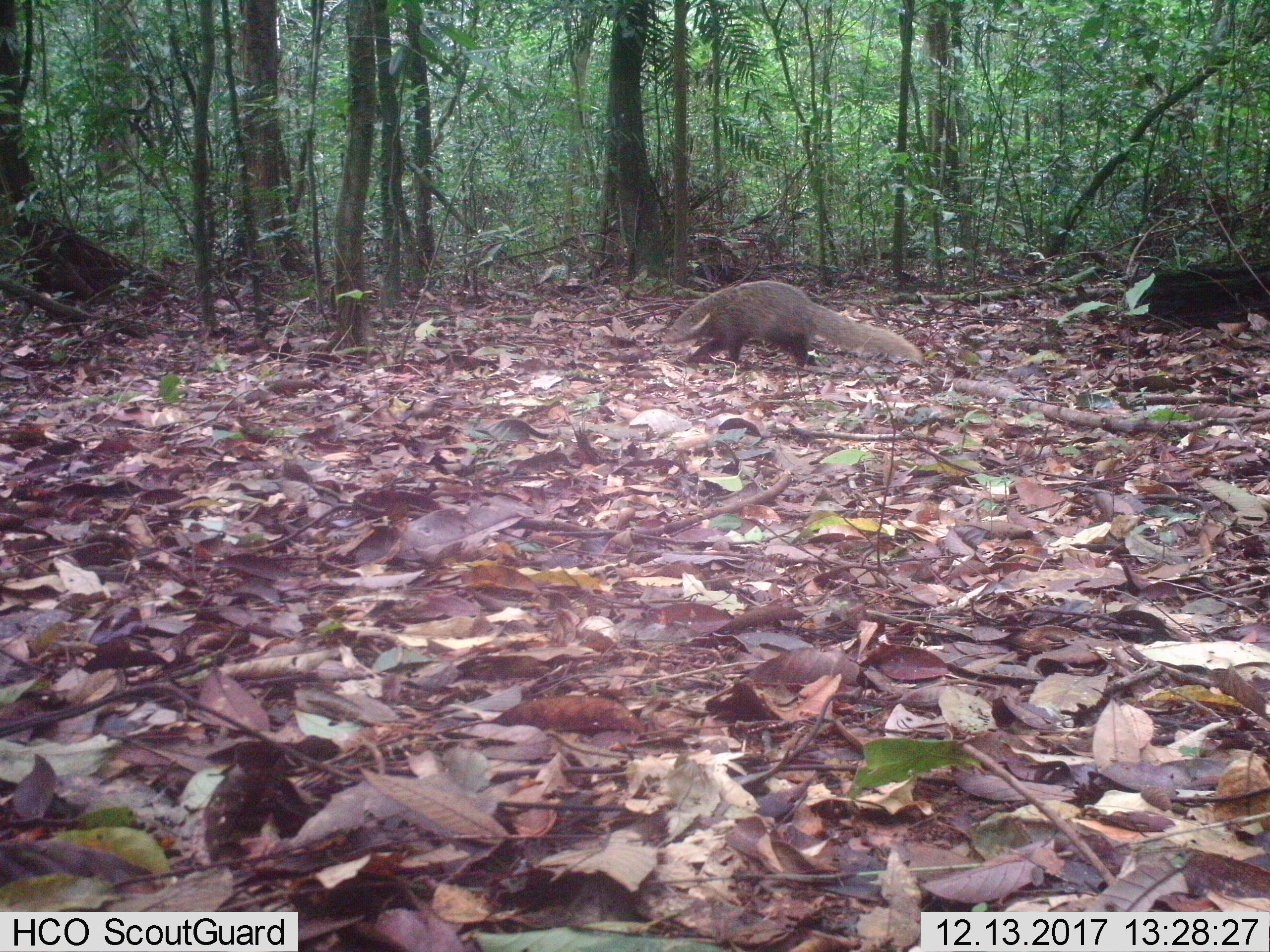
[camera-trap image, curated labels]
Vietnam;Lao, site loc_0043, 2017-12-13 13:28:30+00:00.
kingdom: Animalia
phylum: Chordata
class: Mammalia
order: Carnivora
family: Herpestidae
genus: Urva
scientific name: Urva urva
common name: crab-eating mongoose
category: crab eating mongoose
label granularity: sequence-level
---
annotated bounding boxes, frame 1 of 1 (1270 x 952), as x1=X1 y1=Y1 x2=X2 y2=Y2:
crab eating mongoose: x1=667 y1=279 x2=924 y2=367